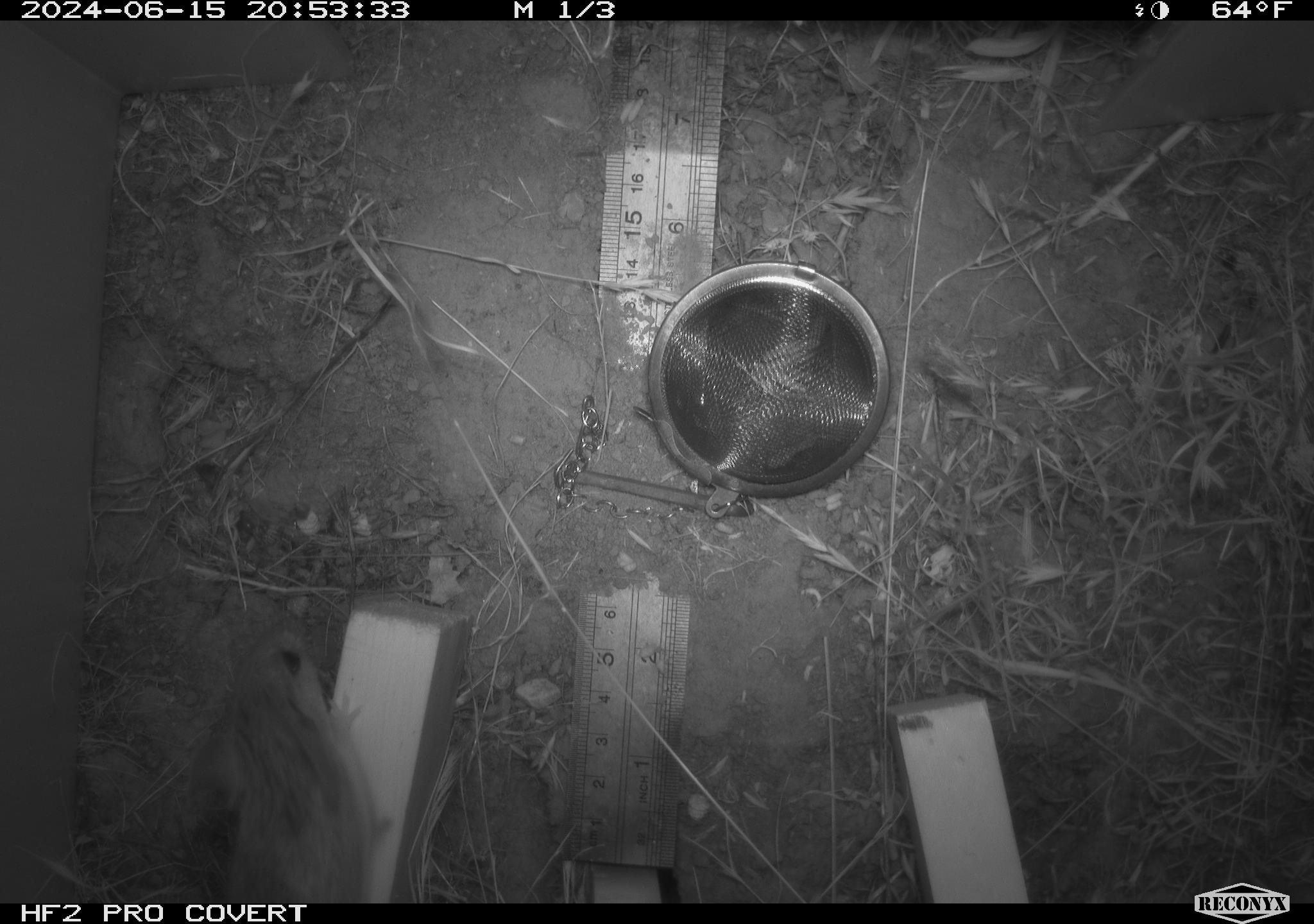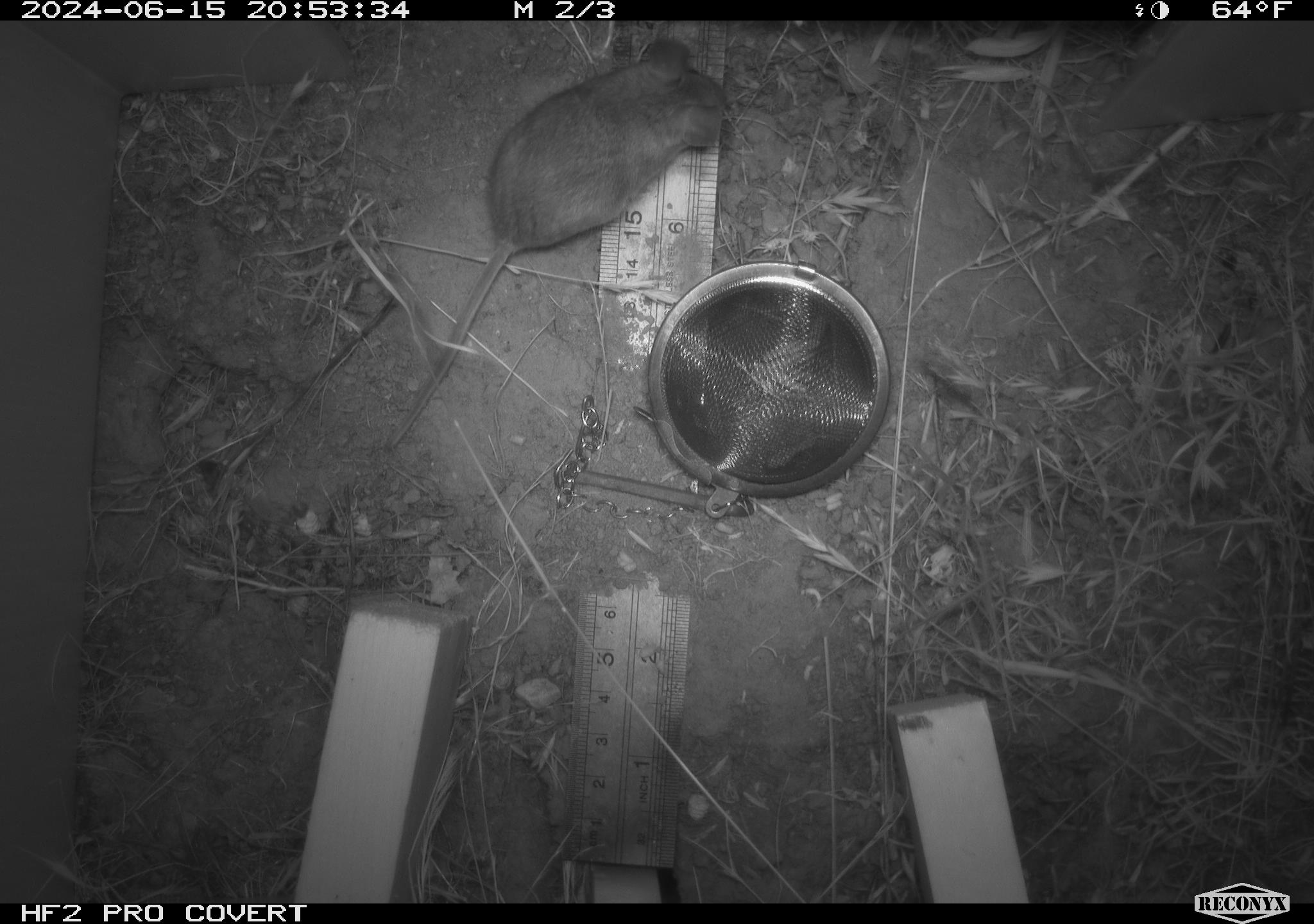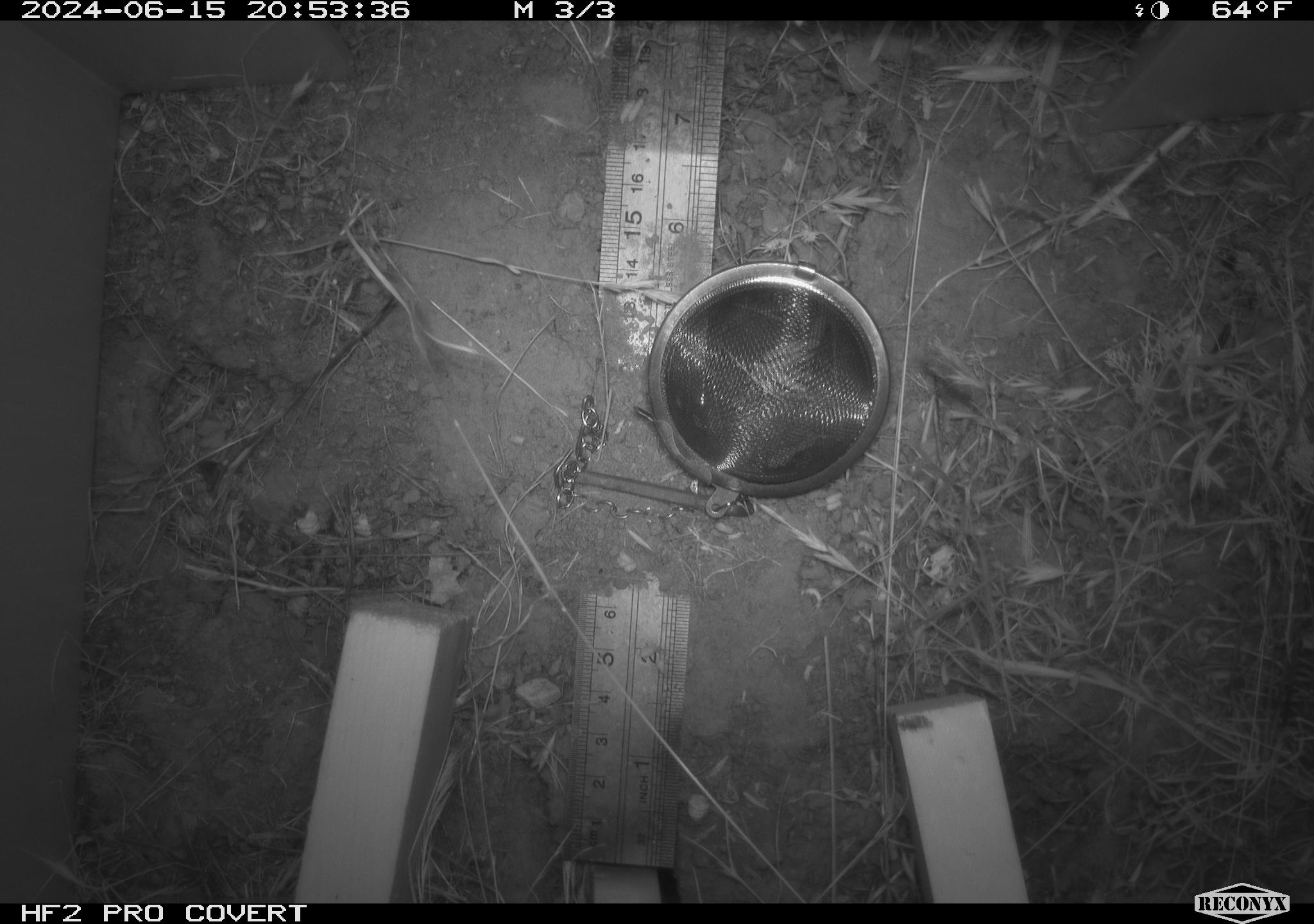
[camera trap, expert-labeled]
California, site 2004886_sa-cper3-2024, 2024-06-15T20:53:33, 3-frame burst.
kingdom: Animalia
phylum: Chordata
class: Mammalia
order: Rodentia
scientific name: Rodentia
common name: rodent